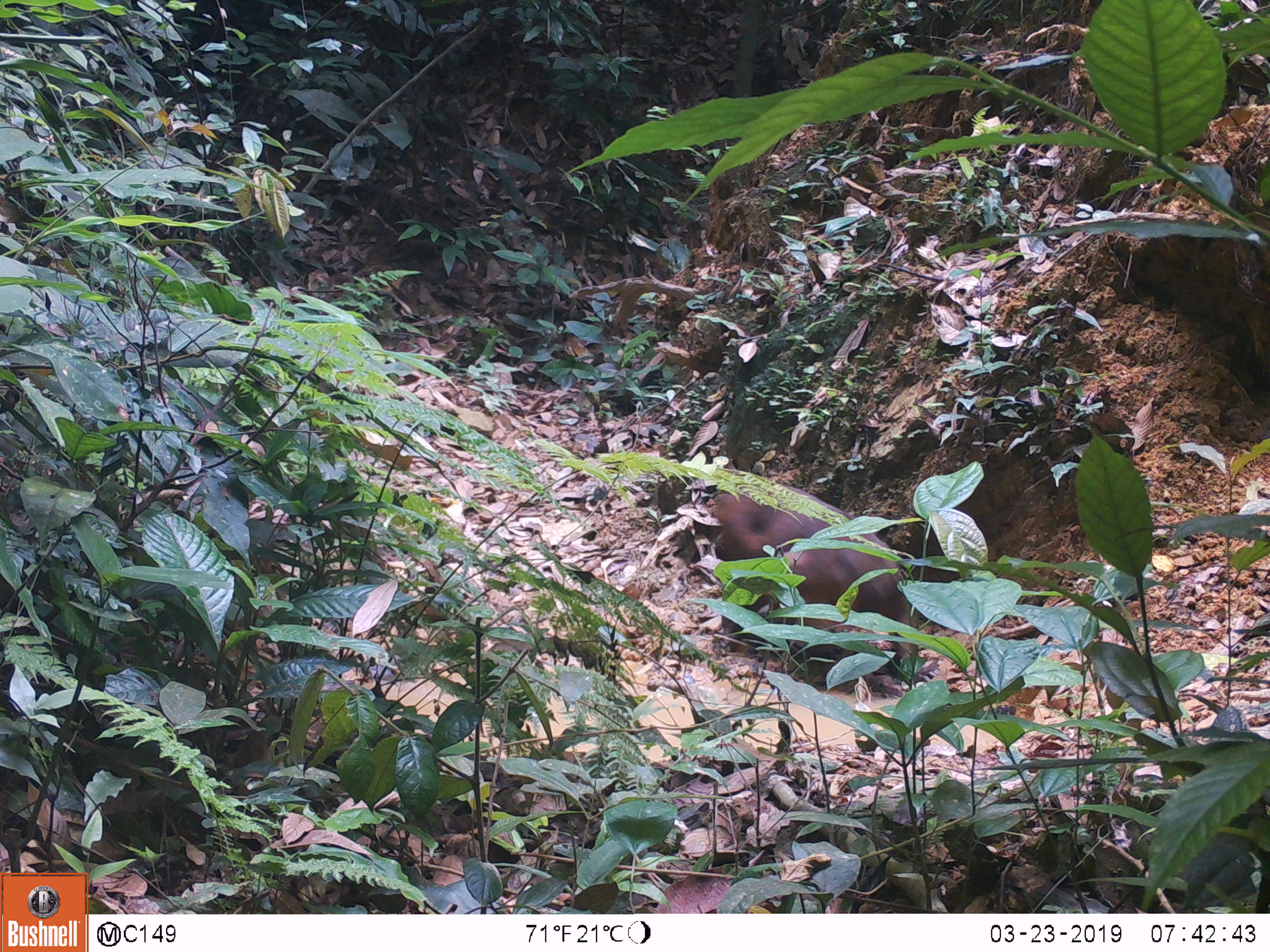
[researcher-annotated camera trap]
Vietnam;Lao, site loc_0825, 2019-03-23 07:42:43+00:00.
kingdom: Animalia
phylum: Chordata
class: Mammalia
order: Artiodactyla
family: Suidae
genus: Sus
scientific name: Sus scrofa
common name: eurasian wild pig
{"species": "eurasian wild pig (Sus scrofa)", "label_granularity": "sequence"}